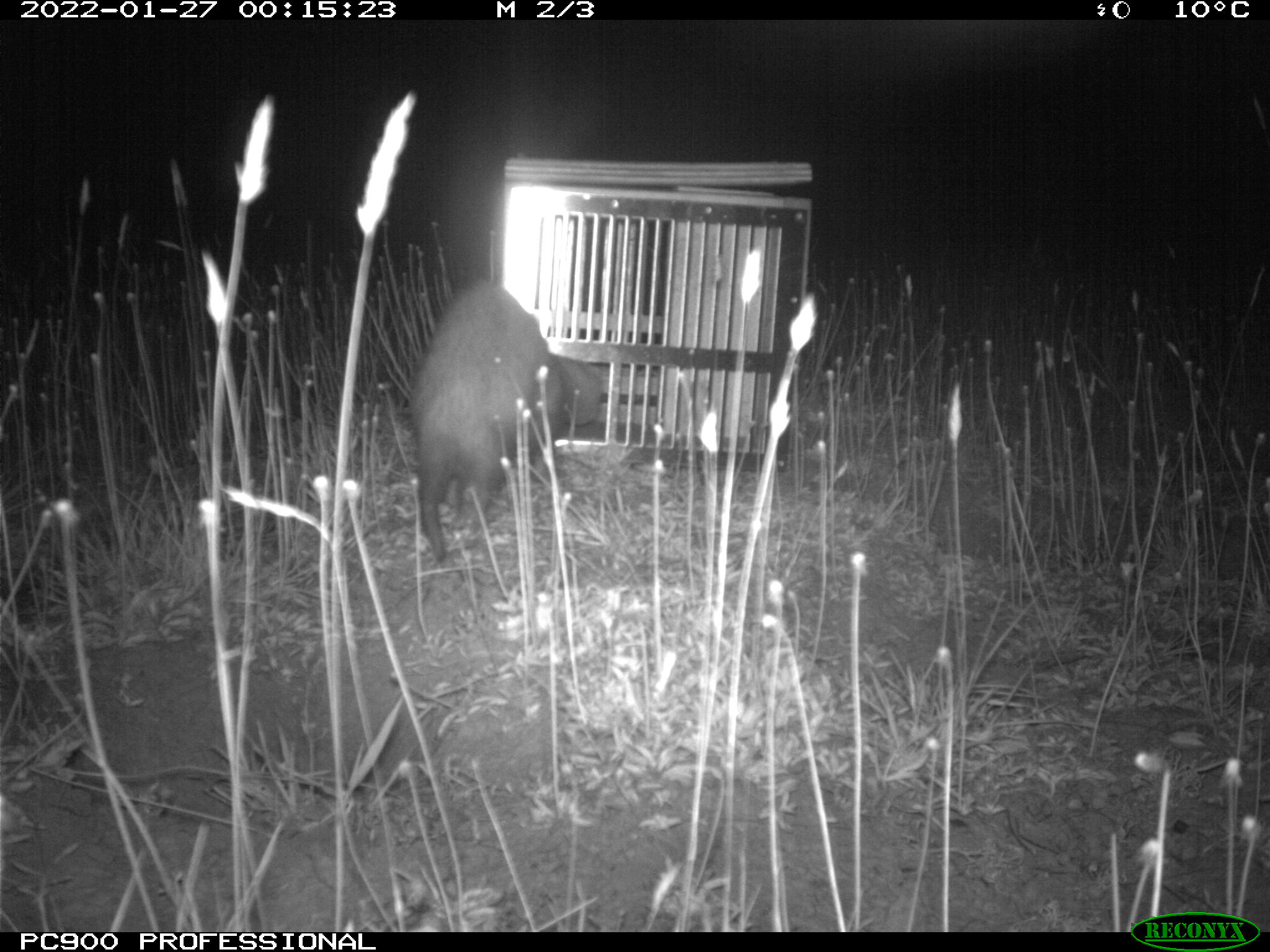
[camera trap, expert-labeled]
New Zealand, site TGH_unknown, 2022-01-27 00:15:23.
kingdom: Animalia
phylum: Chordata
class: Mammalia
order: Carnivora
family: Mustelidae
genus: Mustela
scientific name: Mustela furo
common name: ferret